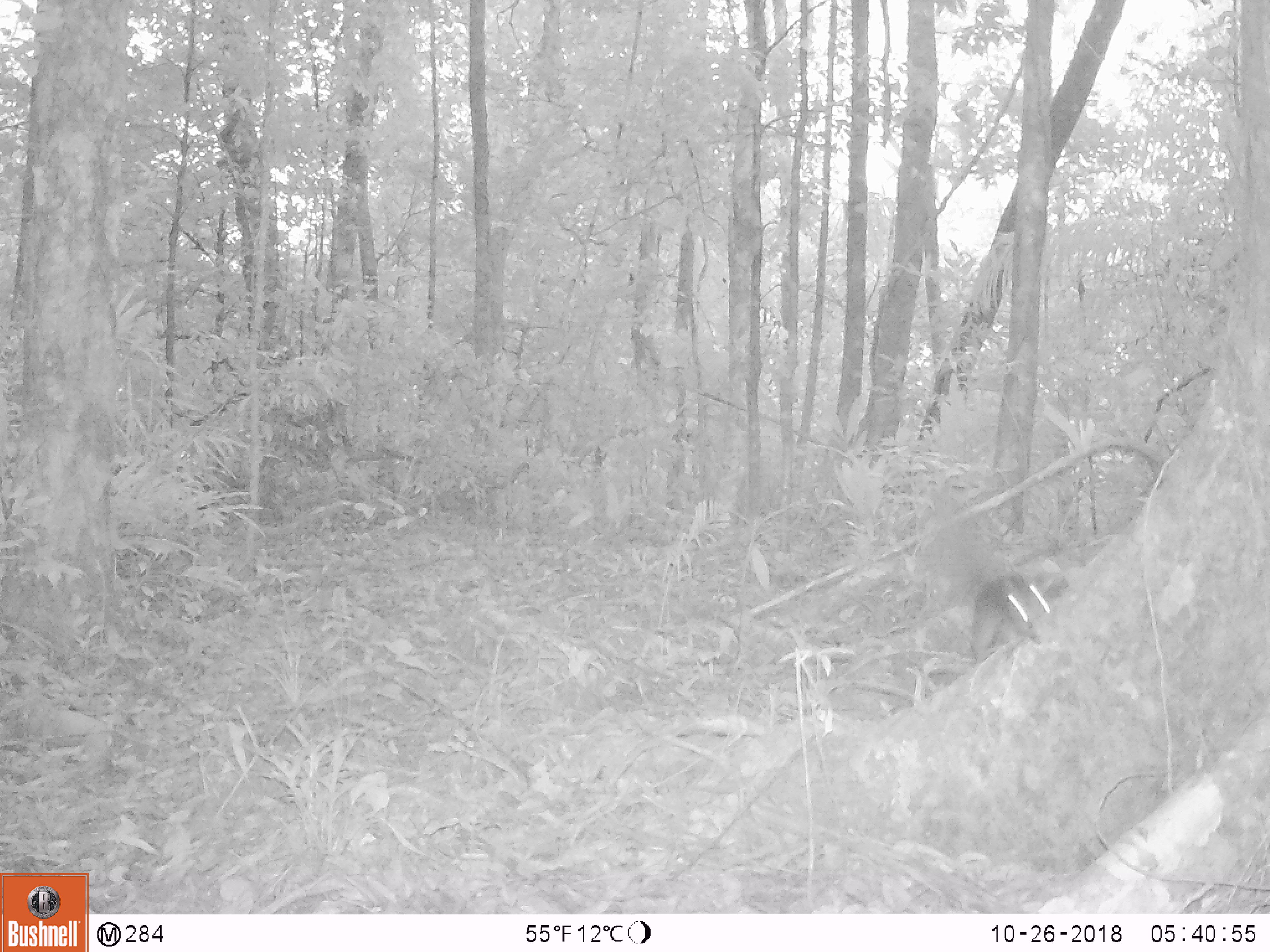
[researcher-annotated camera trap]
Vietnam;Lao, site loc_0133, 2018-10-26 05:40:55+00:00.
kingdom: Animalia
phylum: Chordata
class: Mammalia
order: Rodentia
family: Sciuridae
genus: Sciurus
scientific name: Sciurus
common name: squirrel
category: unidentified squirrel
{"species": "unidentified squirrel (squirrel) (Sciurus)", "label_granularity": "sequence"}